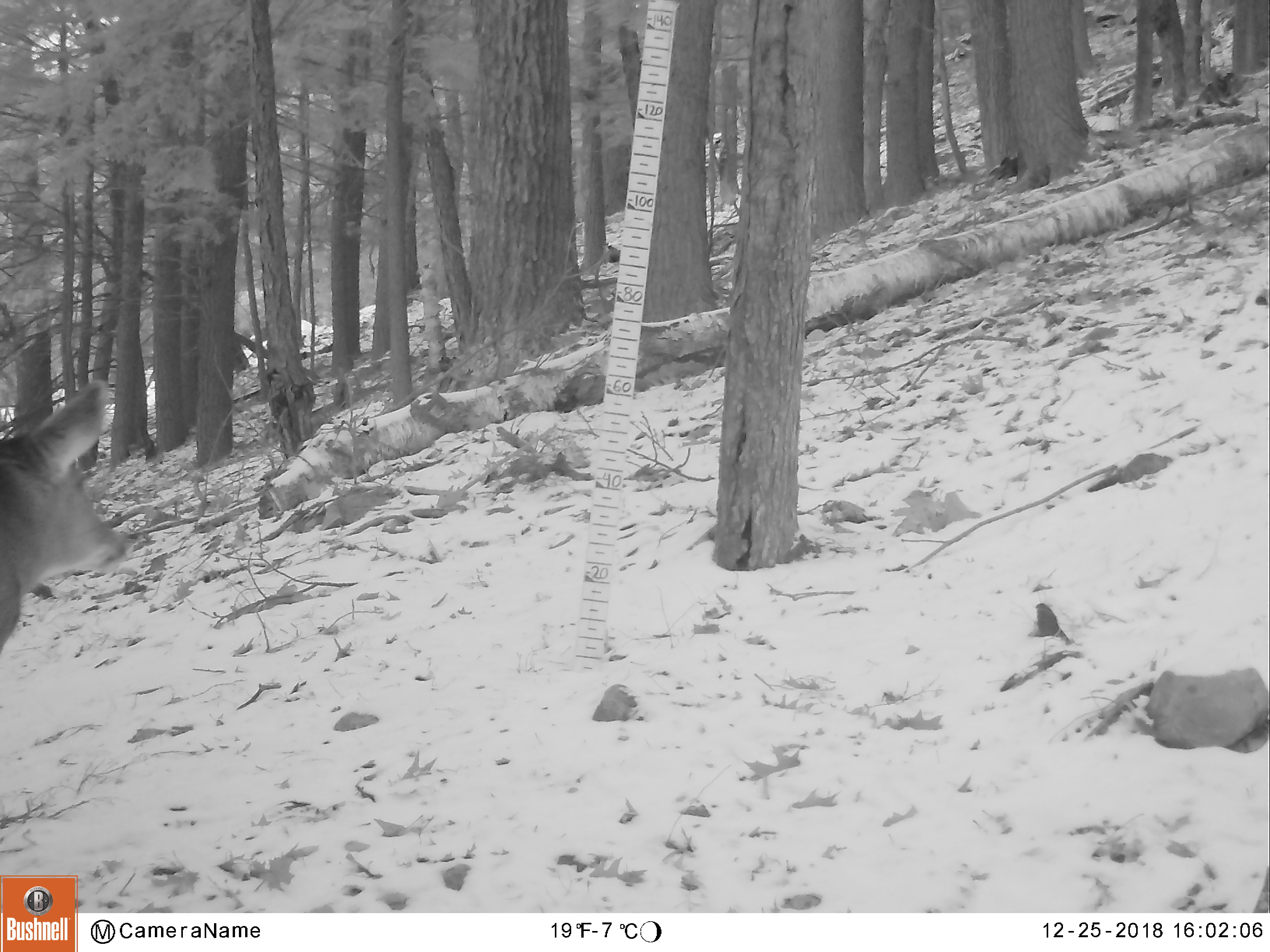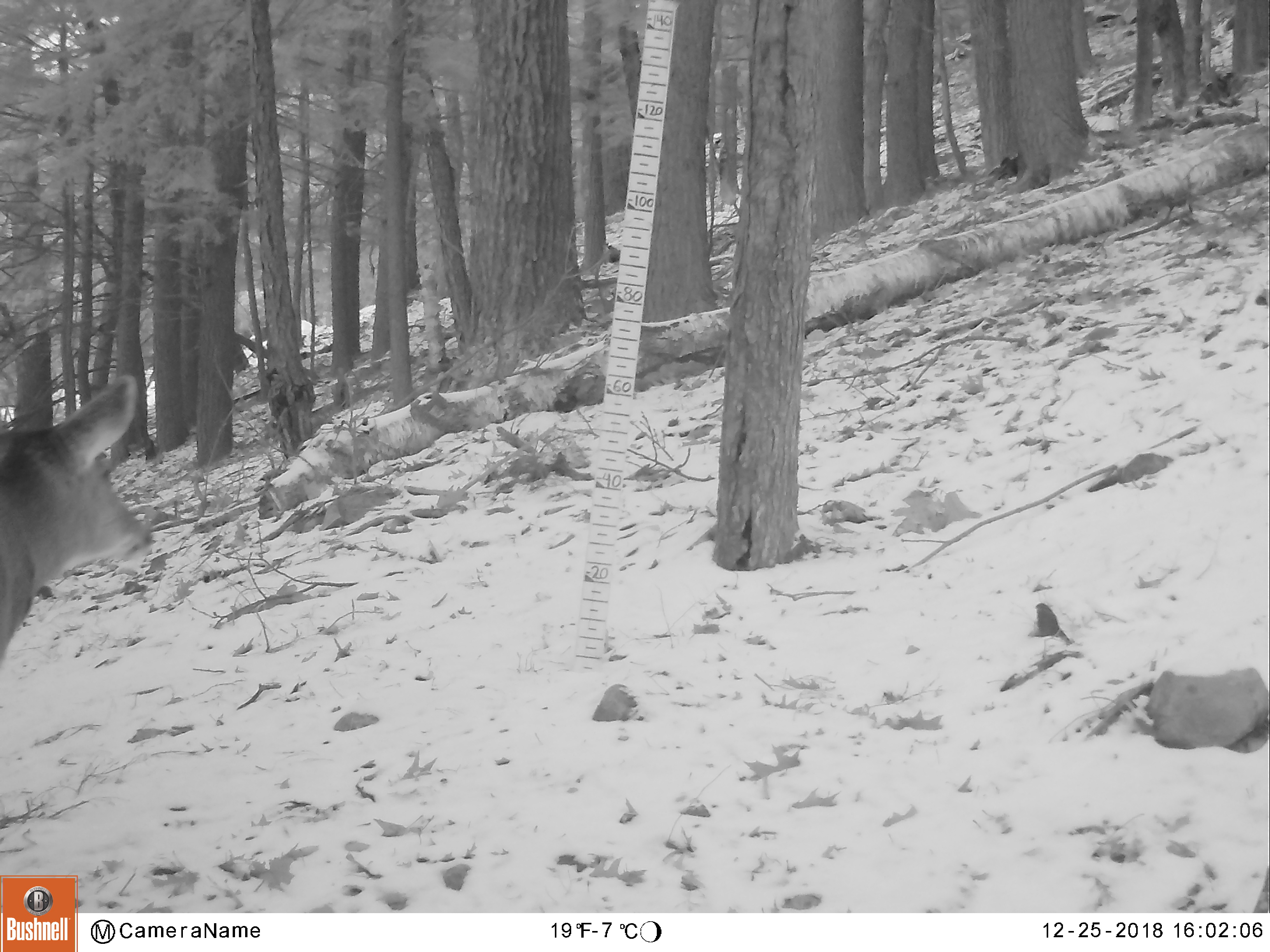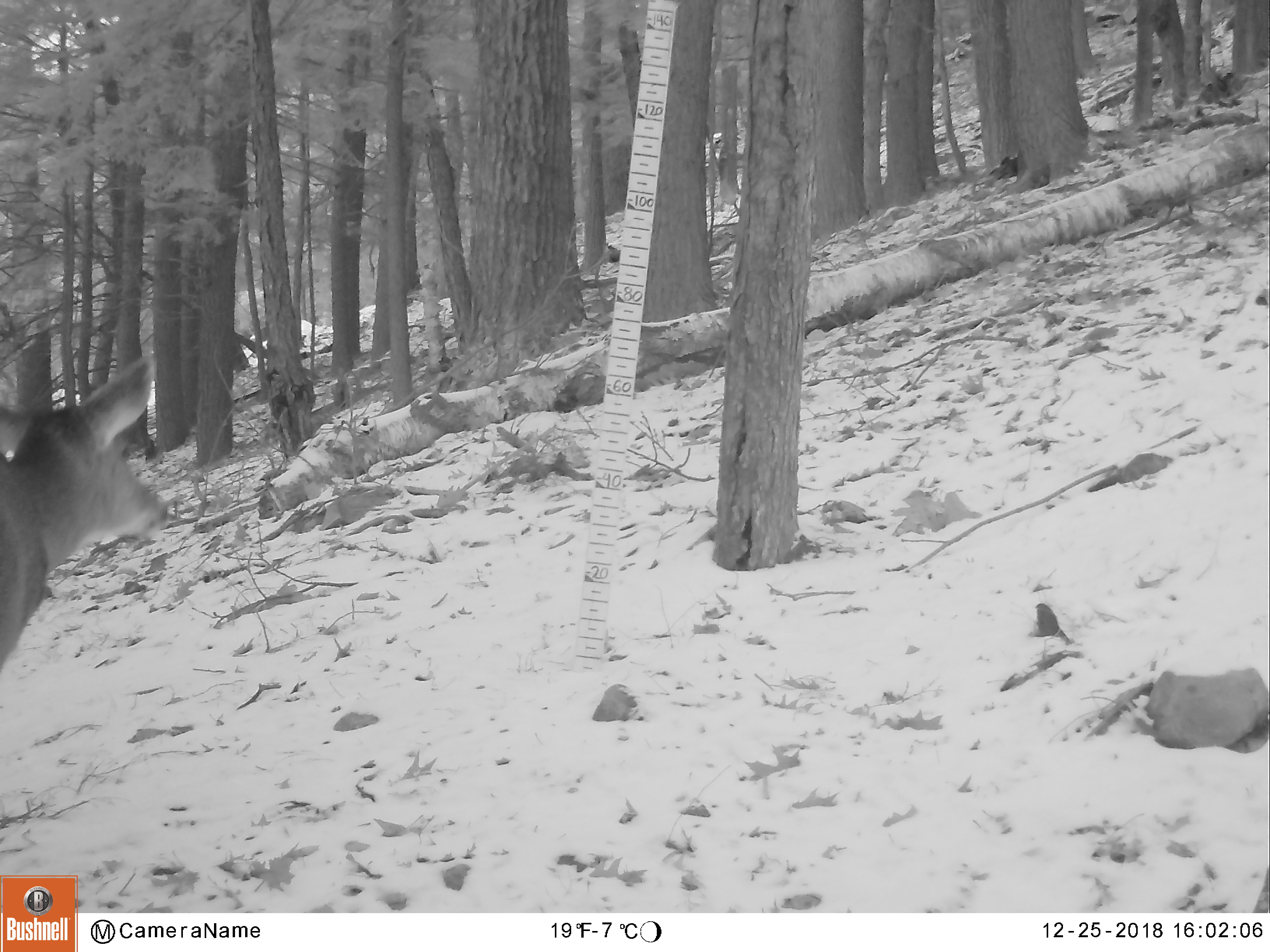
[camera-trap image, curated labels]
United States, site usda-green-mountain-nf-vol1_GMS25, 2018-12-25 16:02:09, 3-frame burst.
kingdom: Animalia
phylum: Chordata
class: Mammalia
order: Artiodactyla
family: Cervidae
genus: Odocoileus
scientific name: Odocoileus virginianus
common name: white-tailed deer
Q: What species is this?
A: White-tailed deer (Odocoileus virginianus).